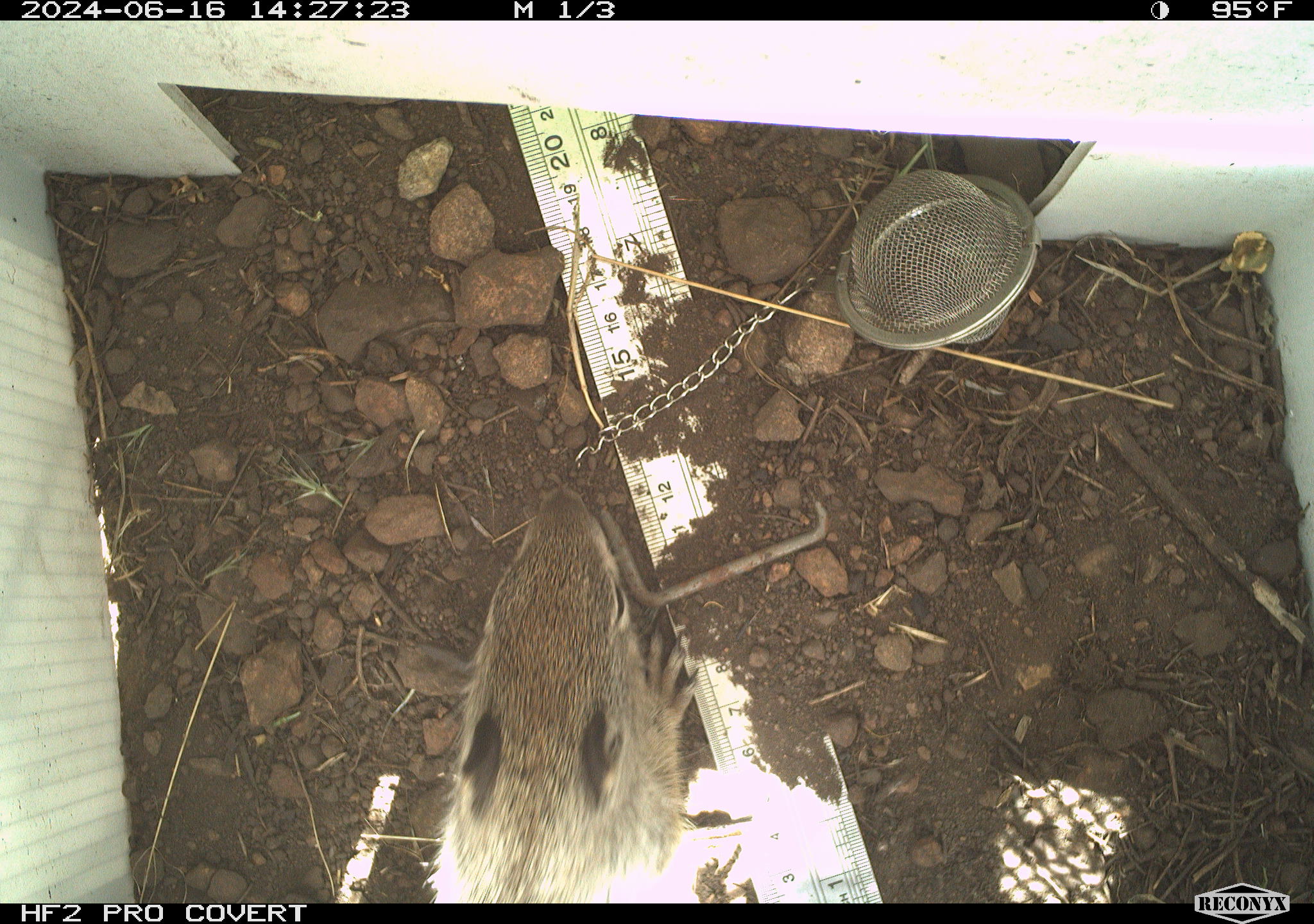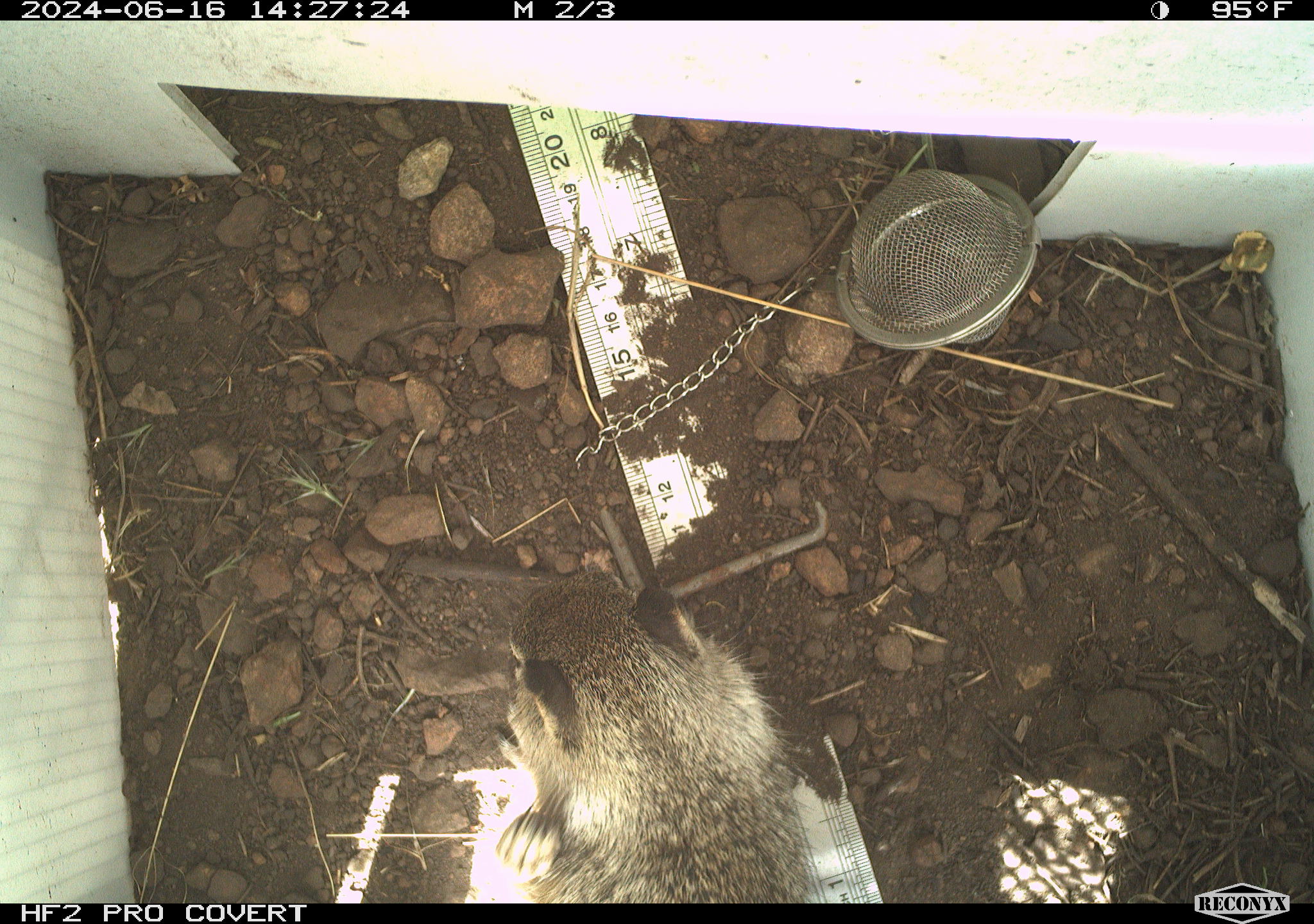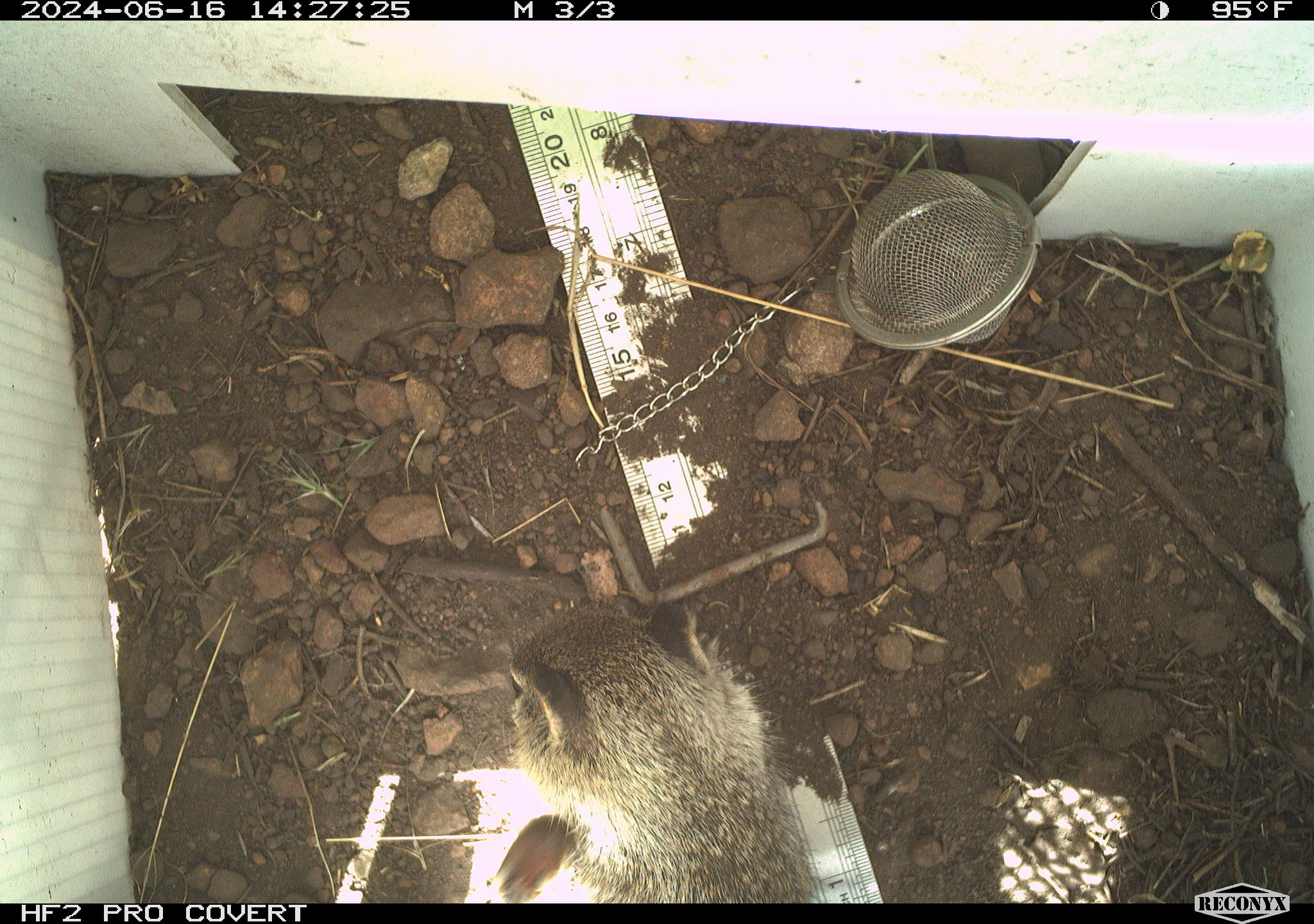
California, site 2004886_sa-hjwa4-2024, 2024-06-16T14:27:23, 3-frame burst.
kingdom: Animalia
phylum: Chordata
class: Mammalia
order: Rodentia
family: Sciuridae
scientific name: Sciuridae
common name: squirrels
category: sciuridae family